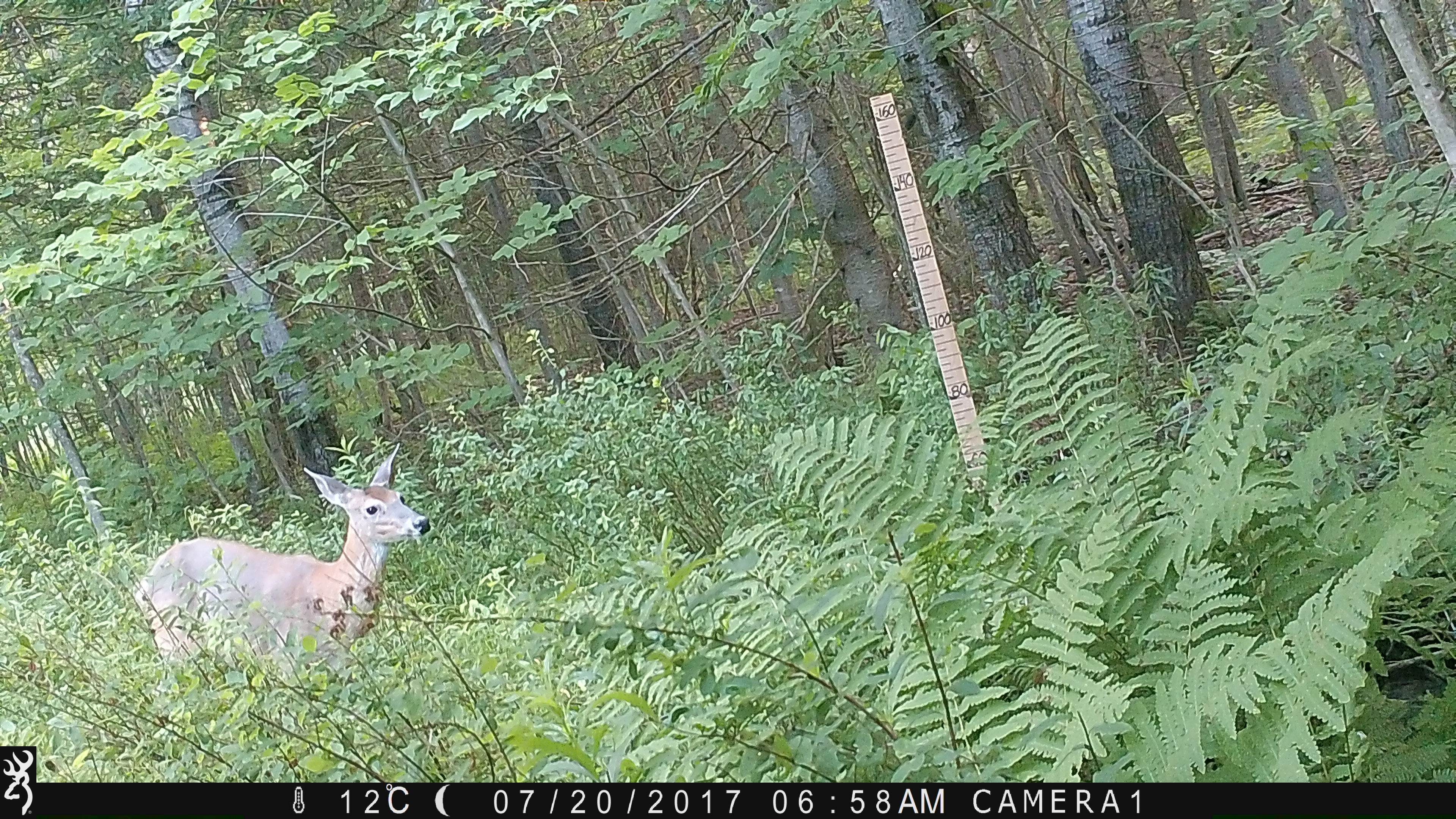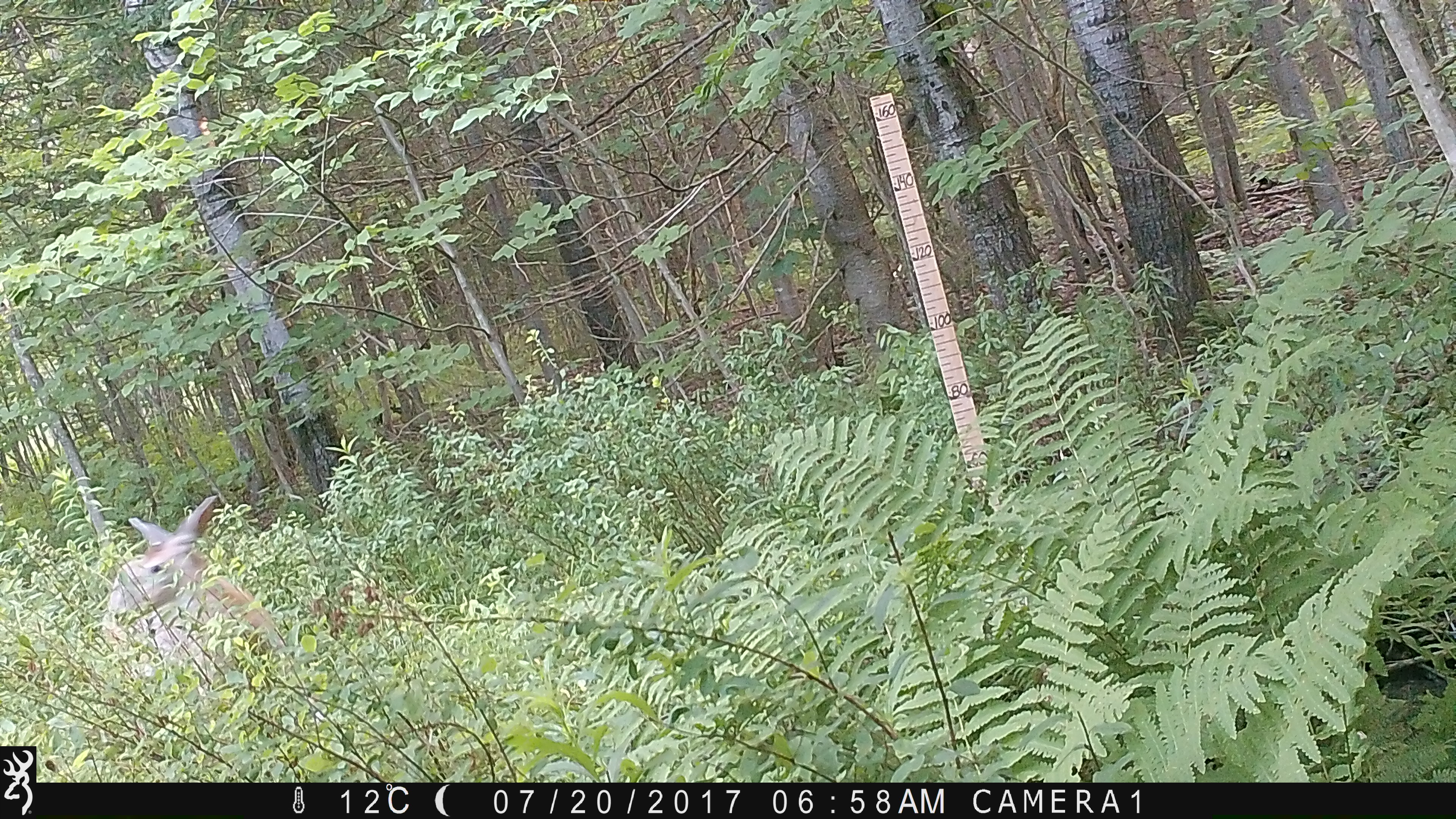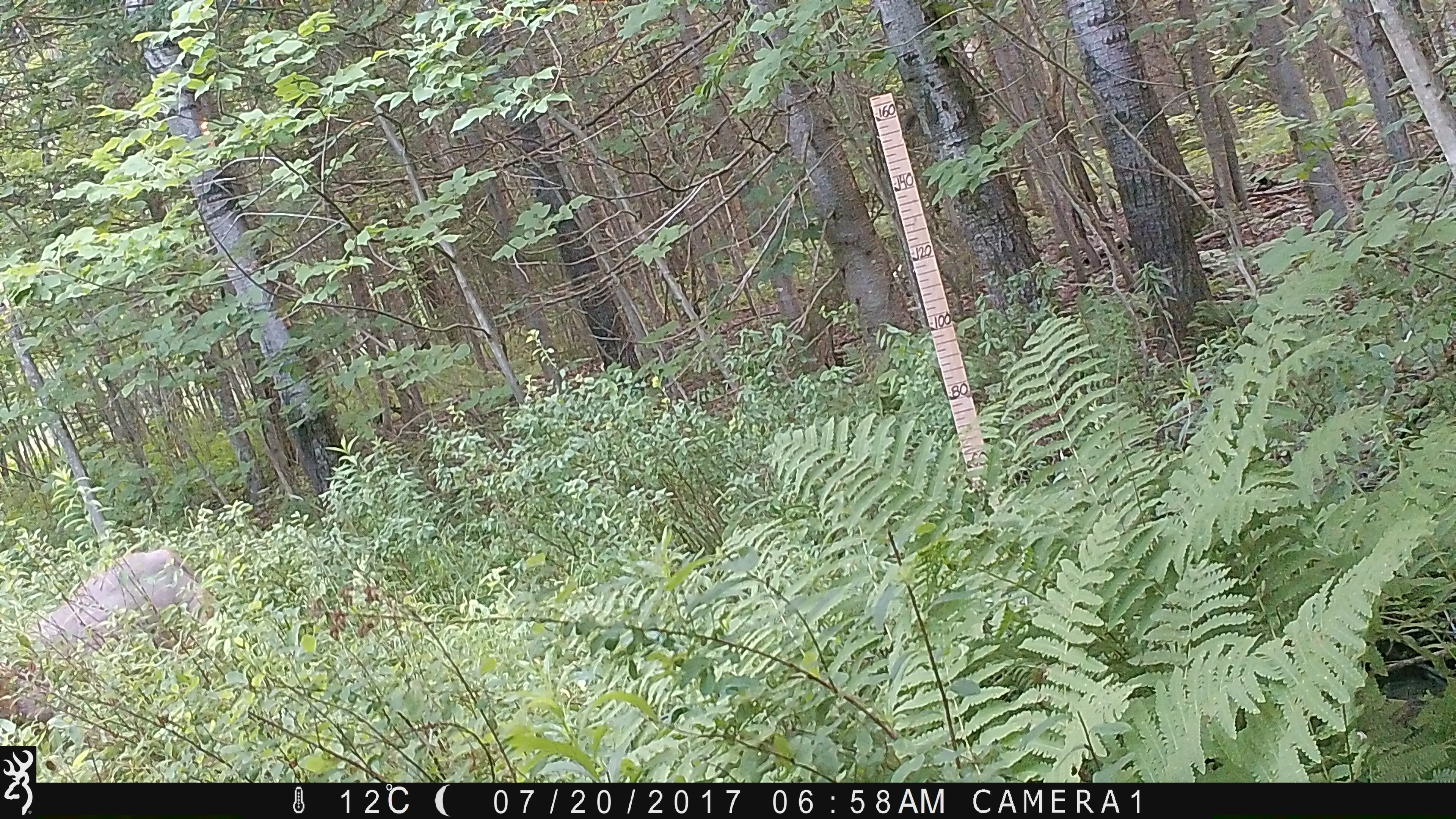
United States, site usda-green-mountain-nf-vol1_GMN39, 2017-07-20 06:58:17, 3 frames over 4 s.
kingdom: Animalia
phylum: Chordata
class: Mammalia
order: Artiodactyla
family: Cervidae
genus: Odocoileus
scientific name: Odocoileus virginianus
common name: white-tailed deer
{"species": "white-tailed deer (Odocoileus virginianus)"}